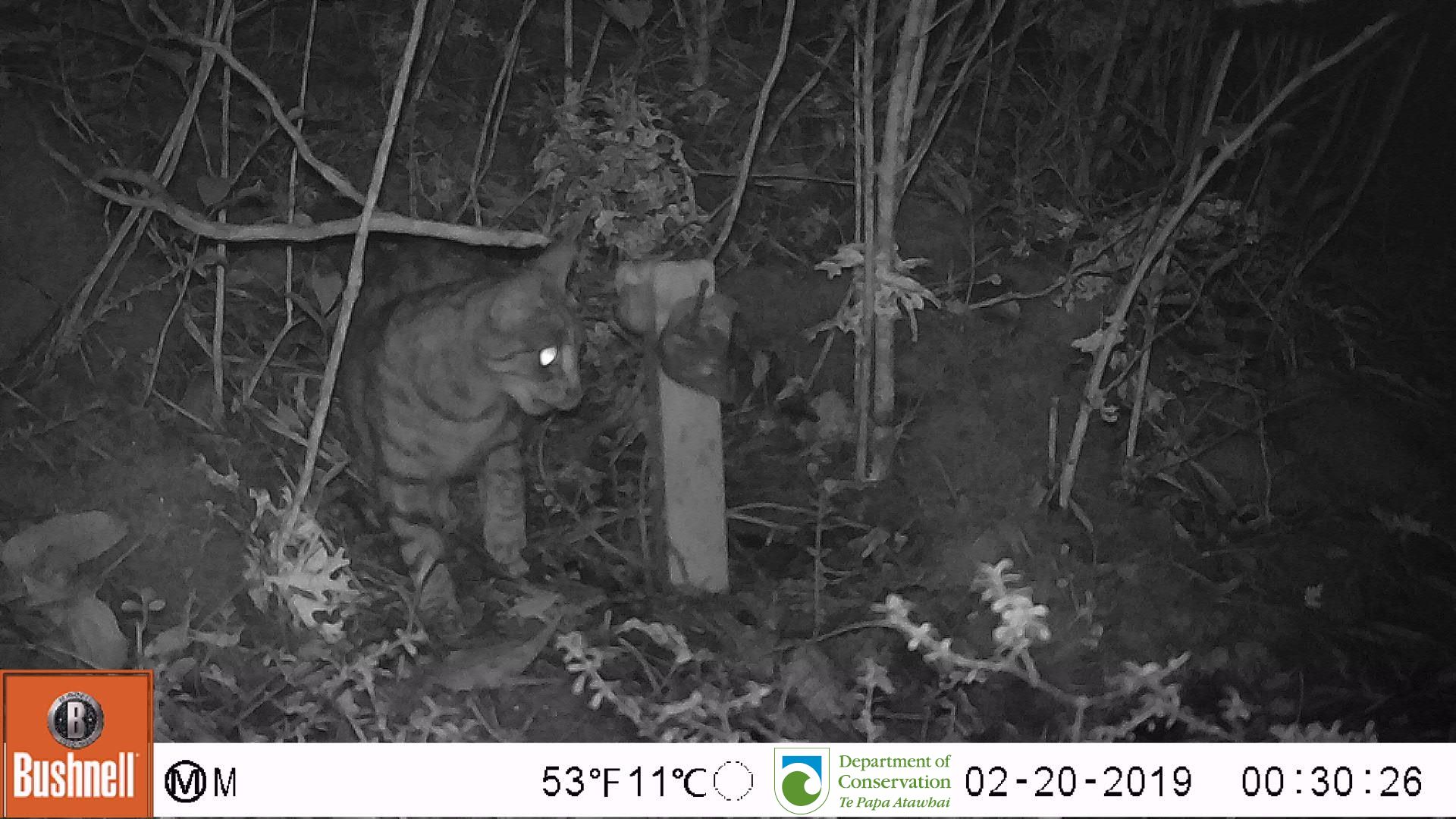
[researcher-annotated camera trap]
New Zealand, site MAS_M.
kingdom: Animalia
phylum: Chordata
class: Mammalia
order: Carnivora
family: Felidae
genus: Felis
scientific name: Felis catus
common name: domestic cat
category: cat